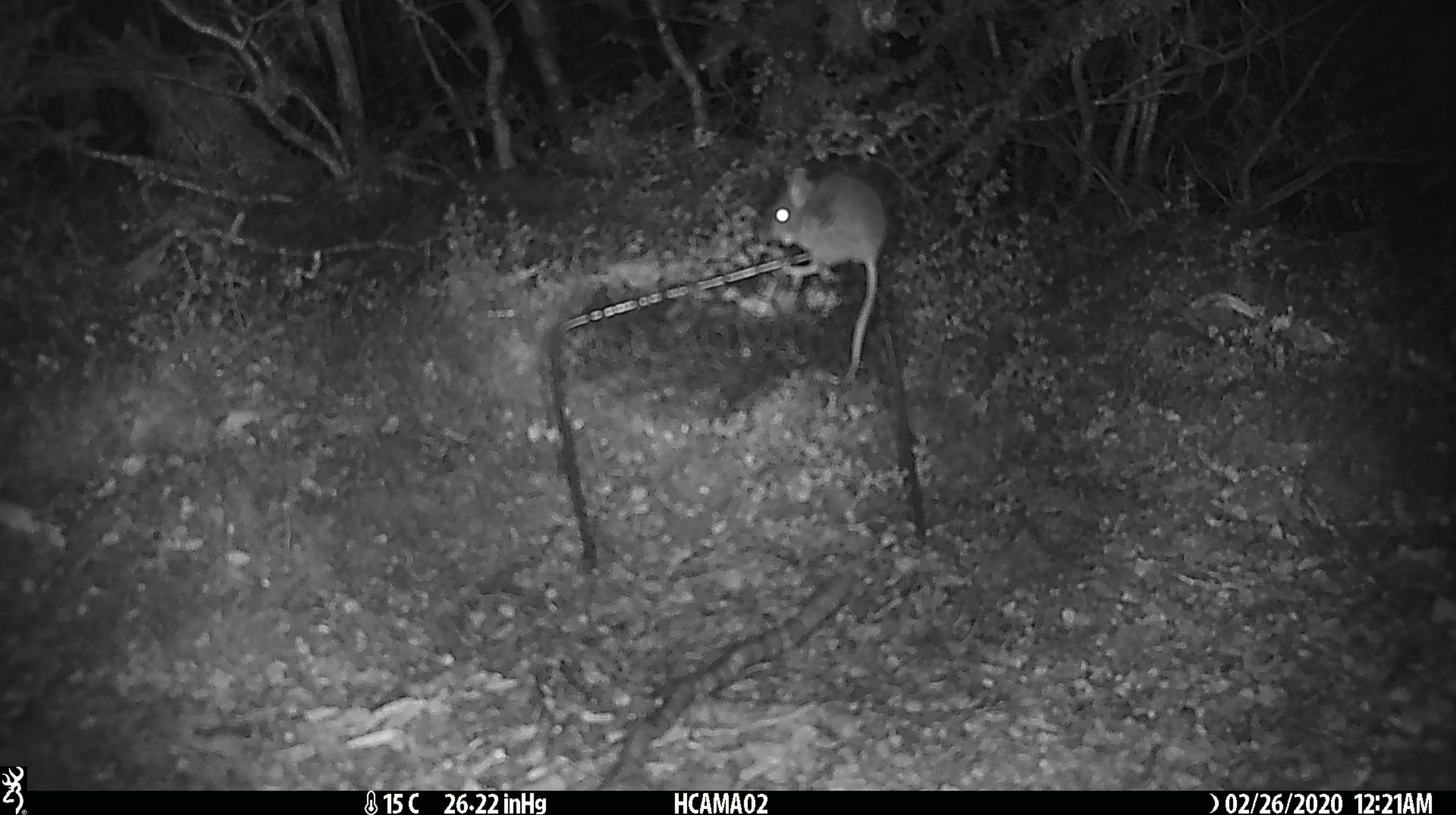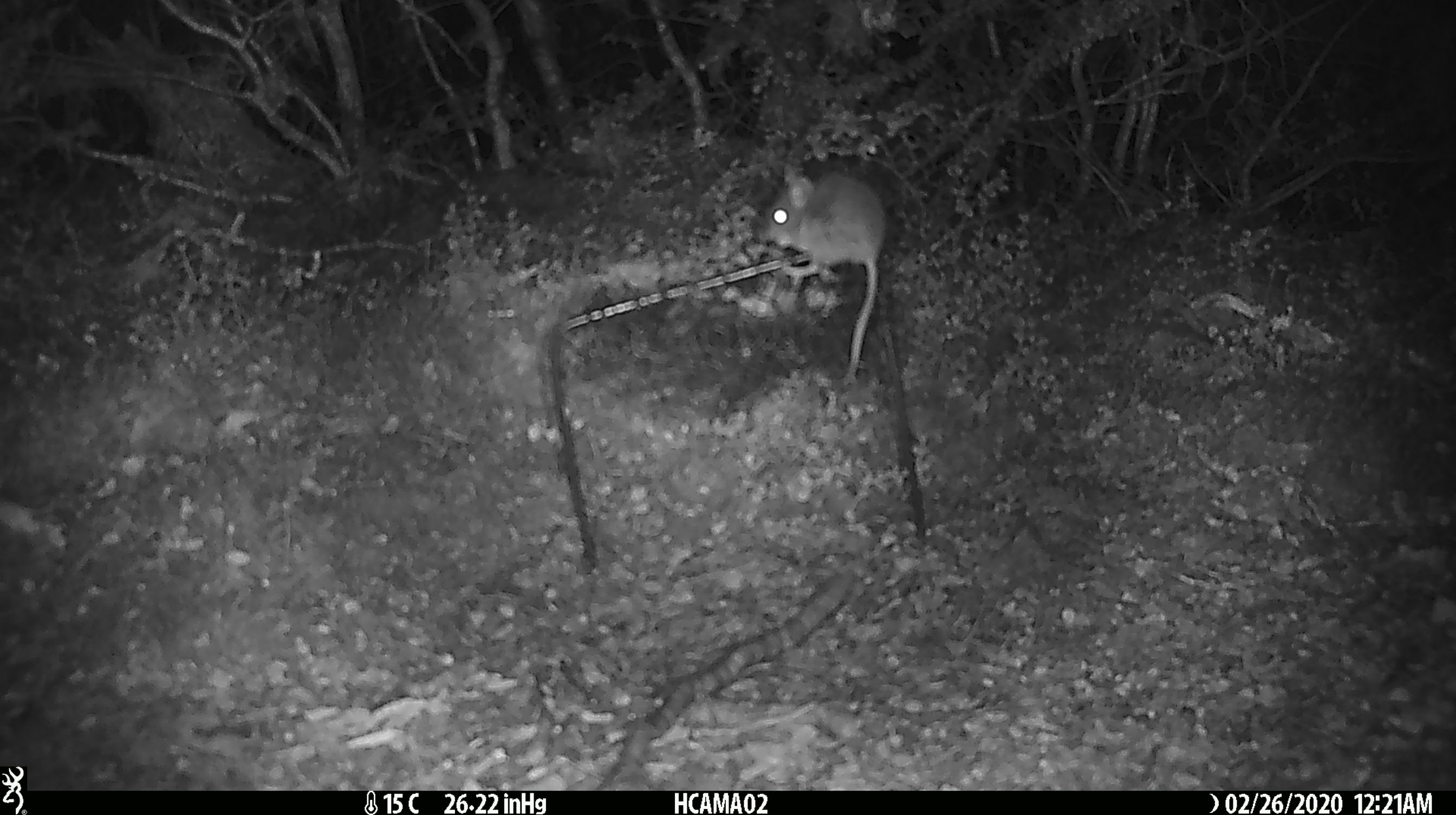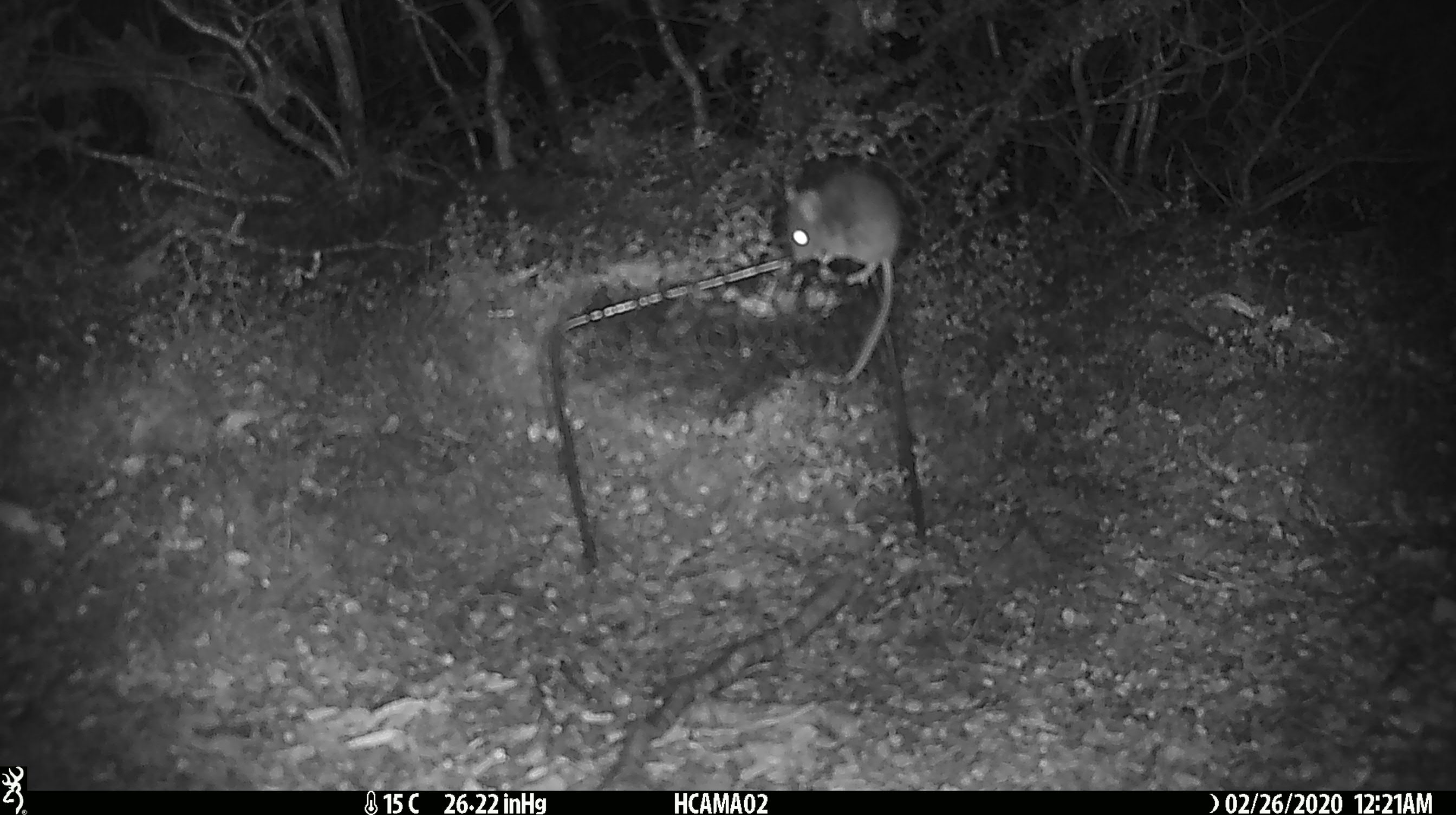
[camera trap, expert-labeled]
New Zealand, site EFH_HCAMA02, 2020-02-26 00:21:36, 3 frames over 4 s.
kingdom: Animalia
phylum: Chordata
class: Mammalia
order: Rodentia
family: Muridae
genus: Mus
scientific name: Mus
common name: mouse